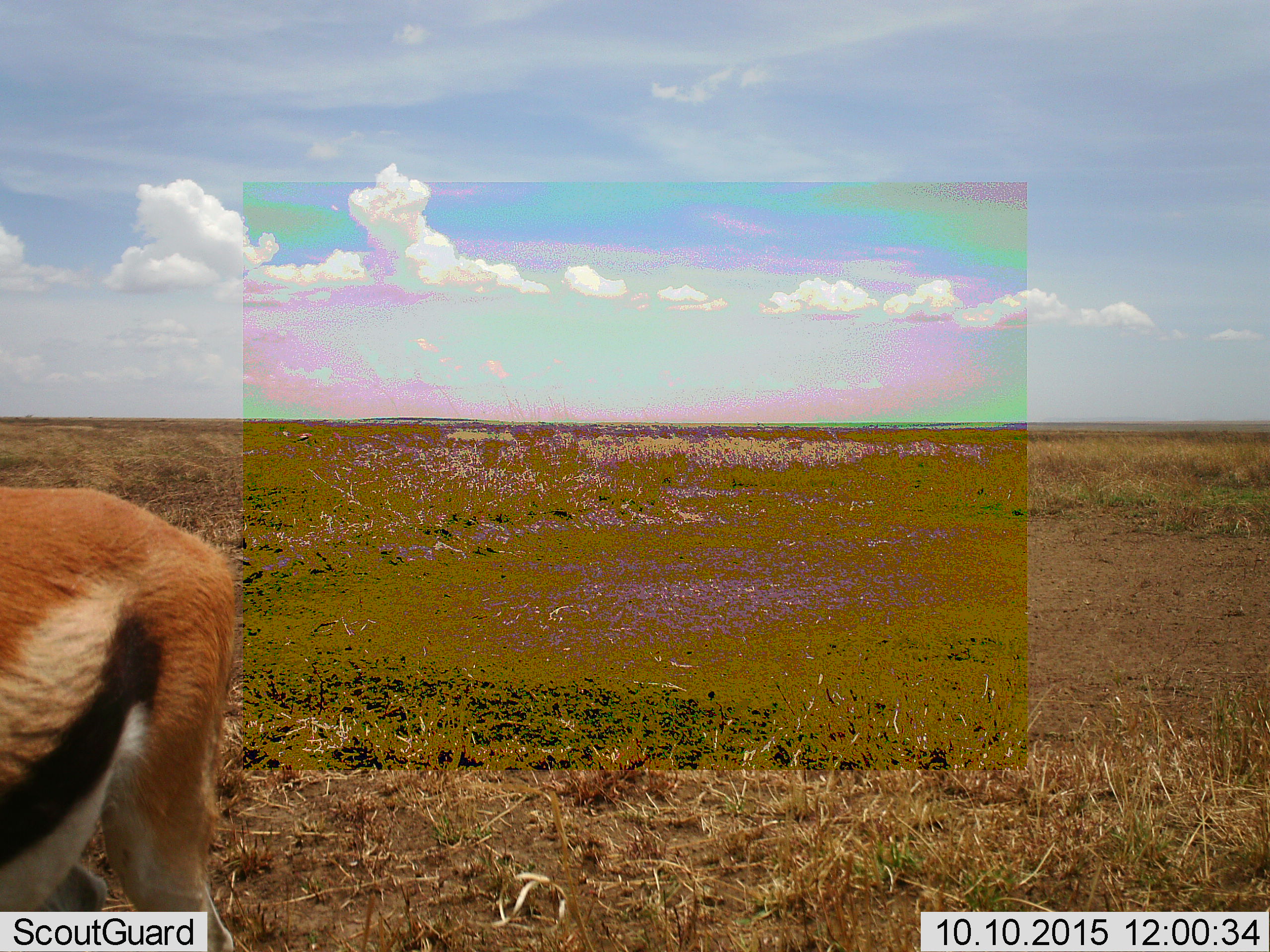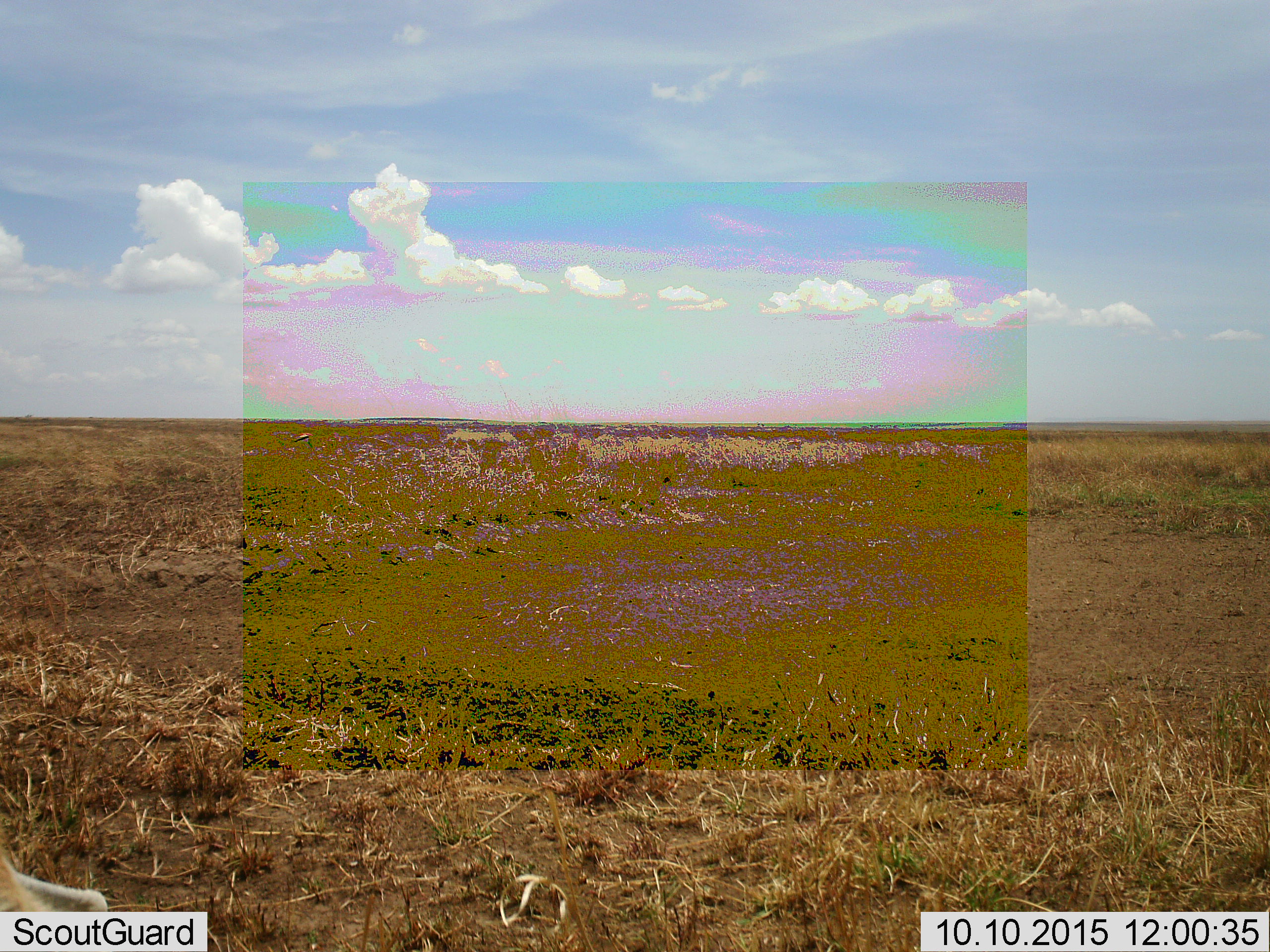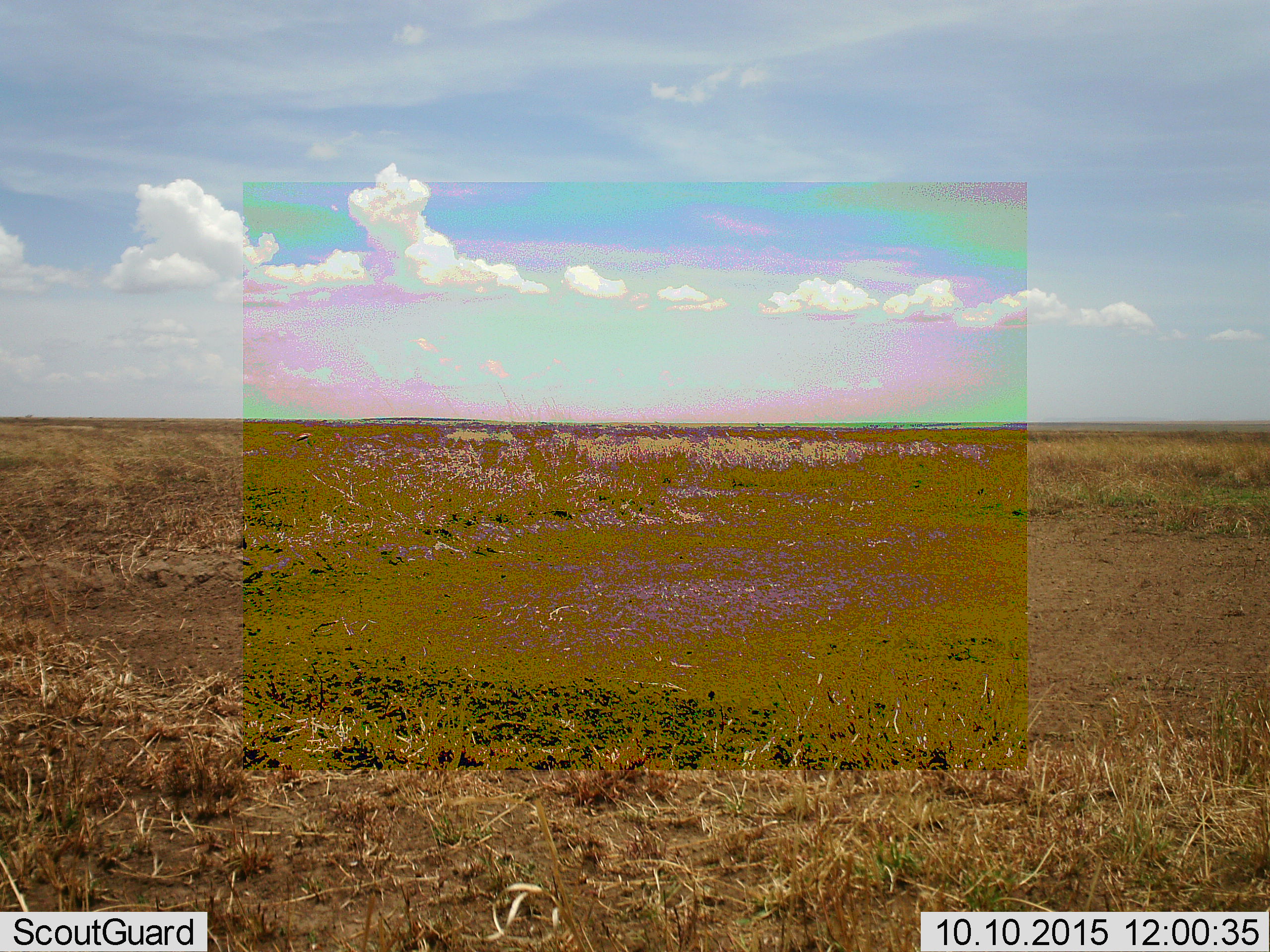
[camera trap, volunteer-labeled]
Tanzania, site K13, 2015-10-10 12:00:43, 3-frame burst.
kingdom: Animalia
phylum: Chordata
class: Mammalia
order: Artiodactyla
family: Bovidae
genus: Eudorcas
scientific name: Eudorcas thomsonii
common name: thomson's gazelle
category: gazellethomsons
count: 1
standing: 30%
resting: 0%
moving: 70%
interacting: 0%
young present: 0%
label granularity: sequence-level